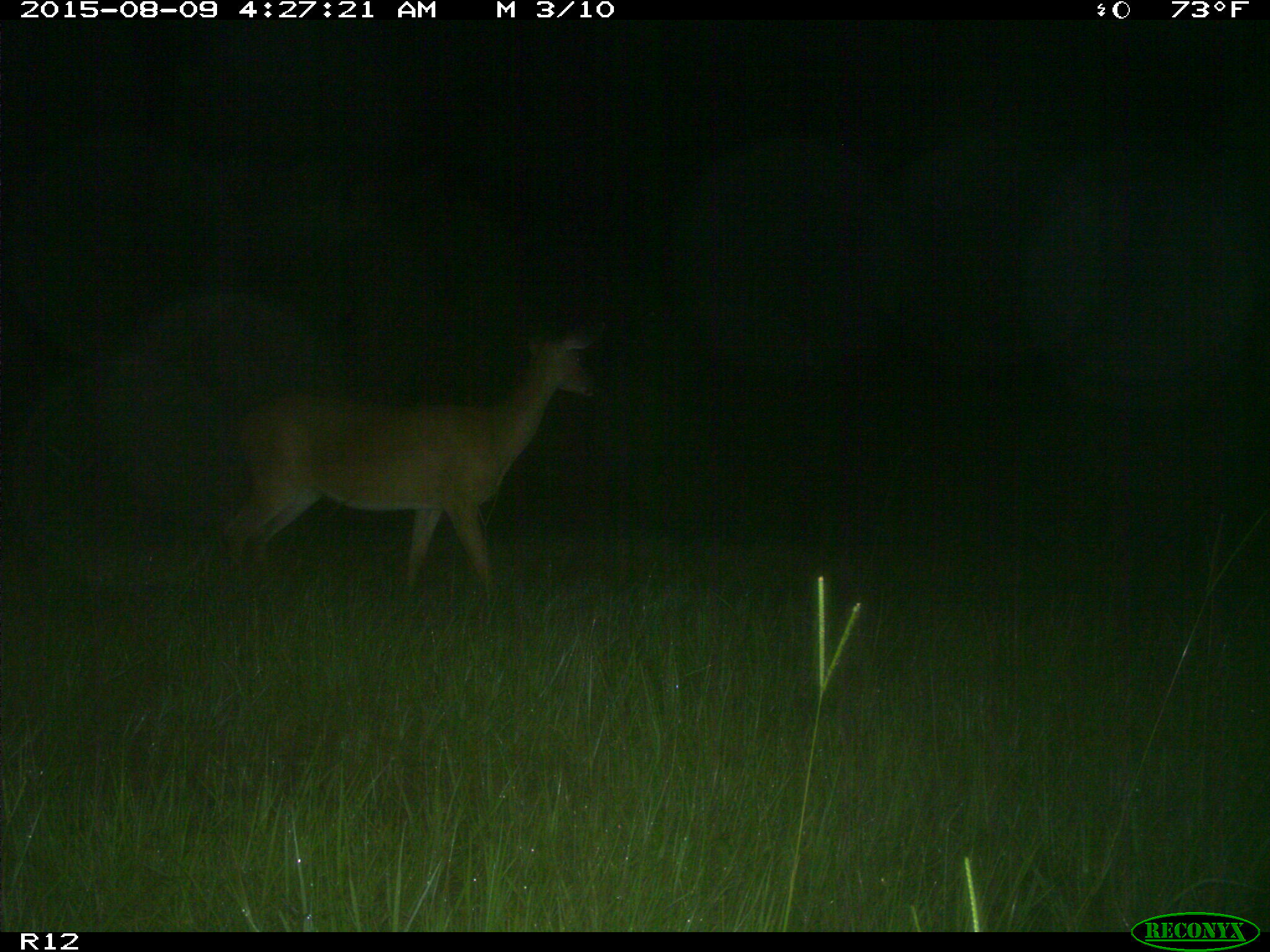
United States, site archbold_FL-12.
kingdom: Animalia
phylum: Chordata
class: Mammalia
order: Artiodactyla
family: Cervidae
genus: Odocoileus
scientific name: Odocoileus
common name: deer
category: unidentified deer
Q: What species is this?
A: Unidentified deer (deer) (Odocoileus).